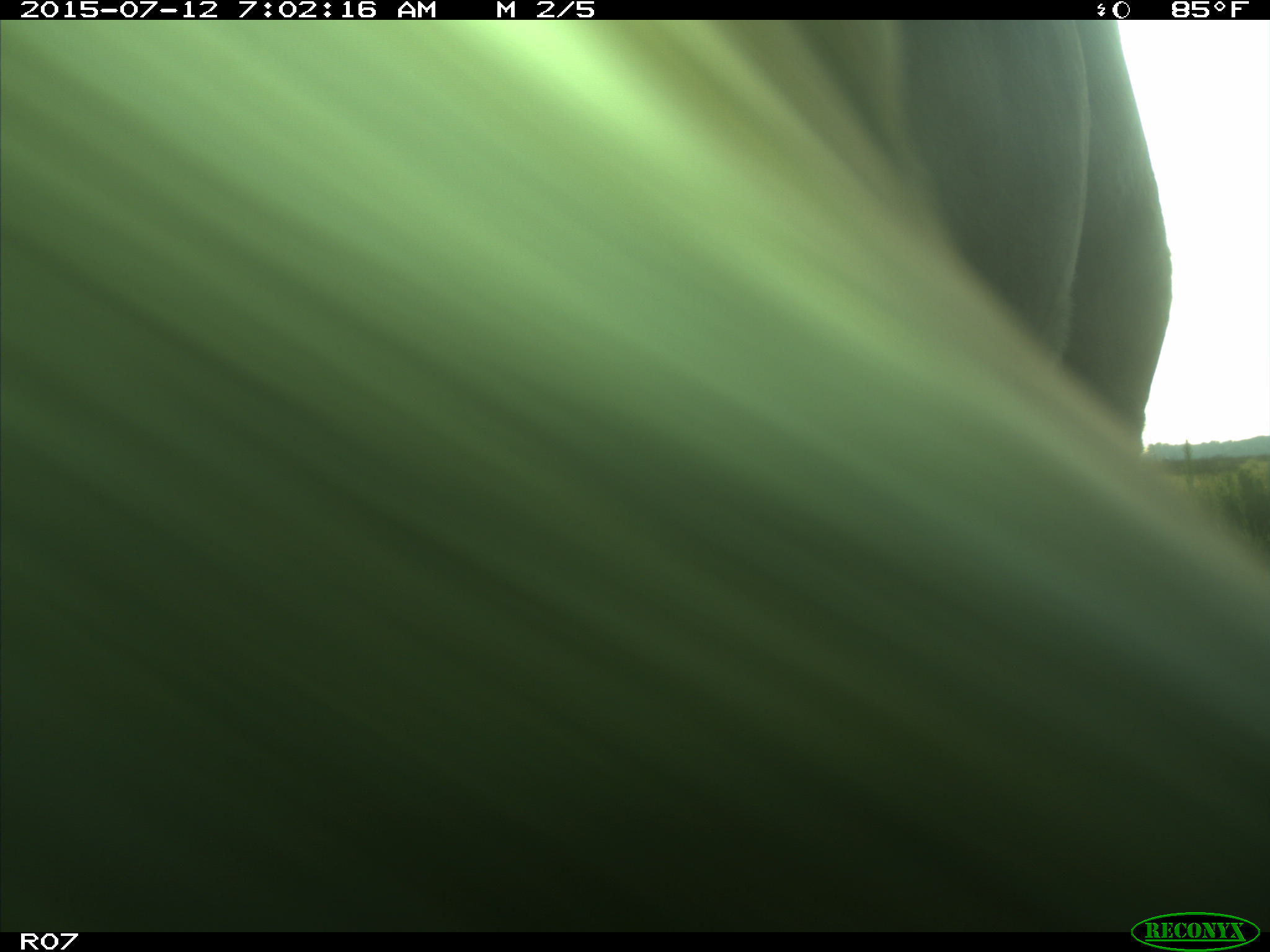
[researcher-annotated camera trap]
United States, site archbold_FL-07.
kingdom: Animalia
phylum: Chordata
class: Mammalia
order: Artiodactyla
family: Bovidae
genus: Bos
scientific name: Bos taurus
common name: domestic cow